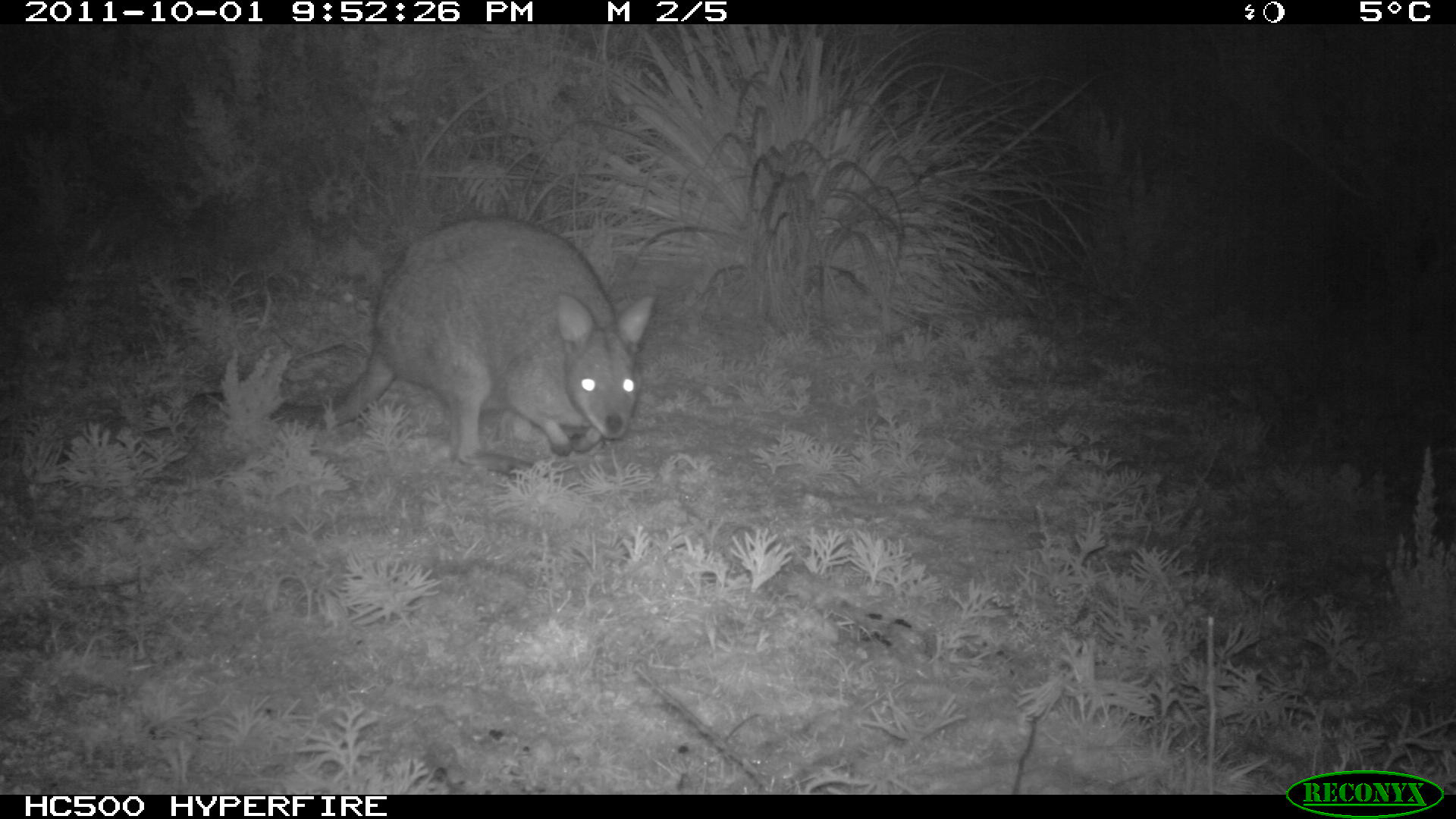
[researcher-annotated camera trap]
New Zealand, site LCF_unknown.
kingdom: Animalia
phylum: Chordata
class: Mammalia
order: Diprotodontia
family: Macropodidae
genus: Notamacropus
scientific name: Notamacropus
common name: wallaby